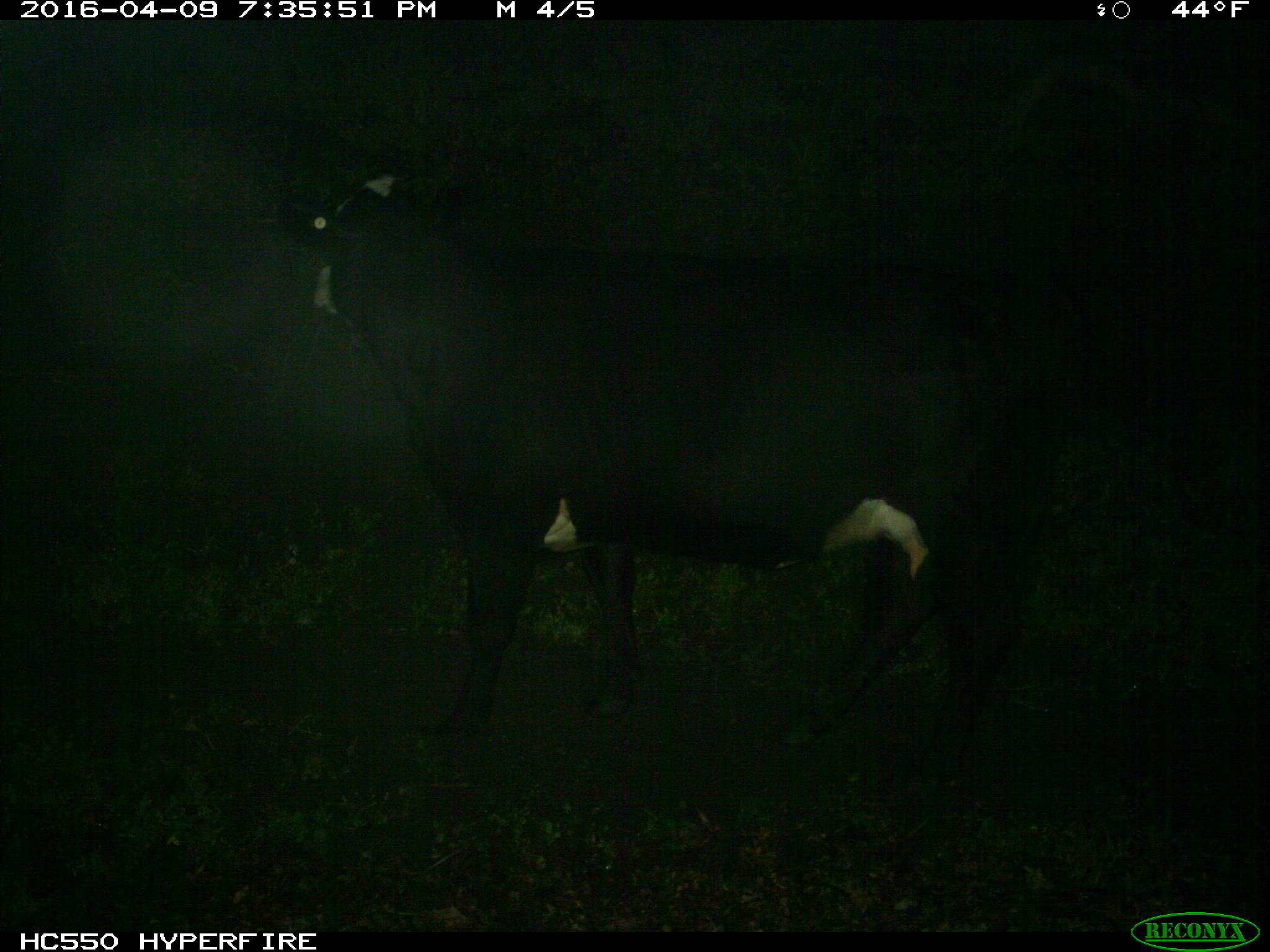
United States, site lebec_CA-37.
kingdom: Animalia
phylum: Chordata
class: Mammalia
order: Artiodactyla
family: Bovidae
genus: Bos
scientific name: Bos taurus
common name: domestic cow